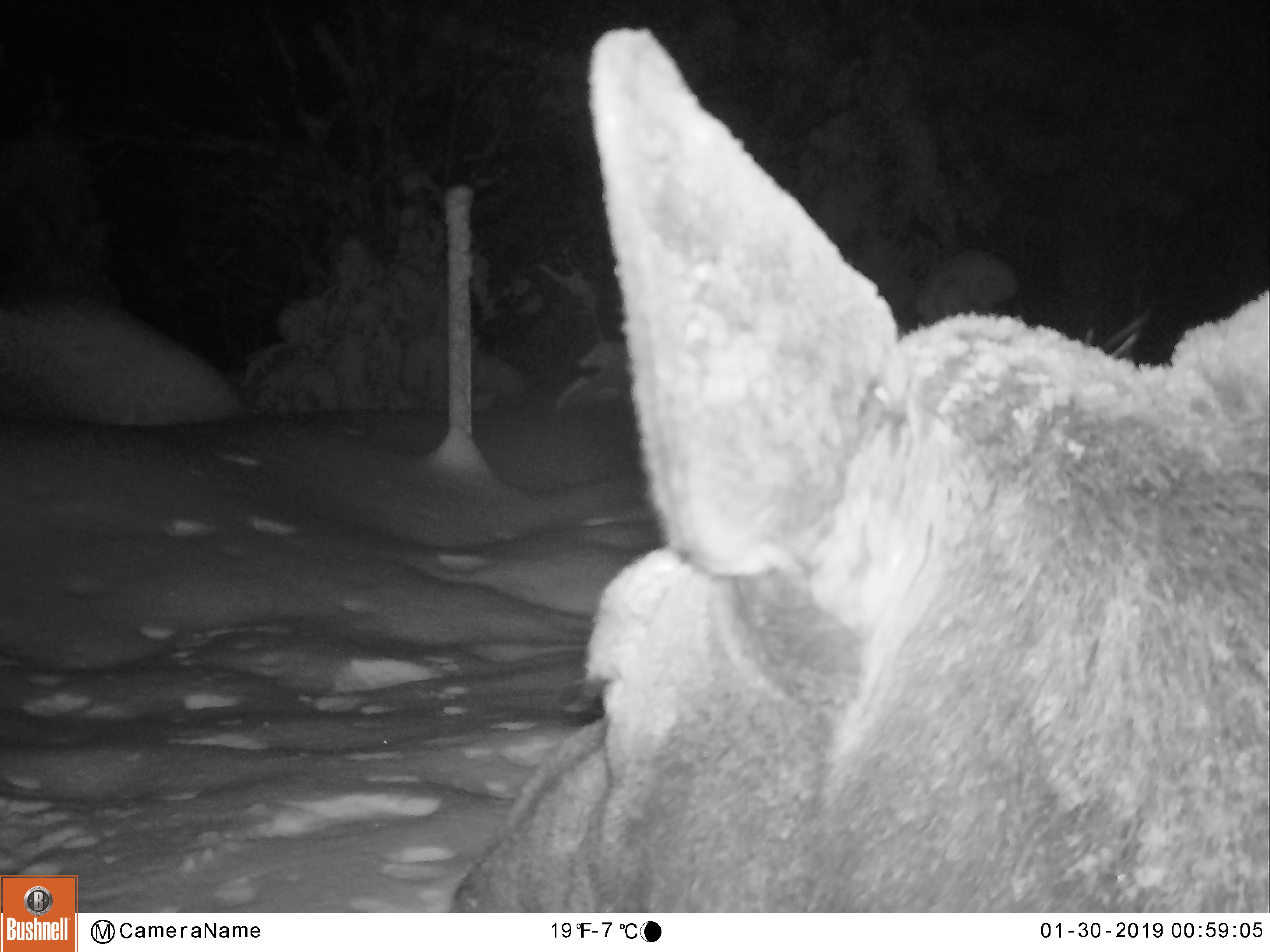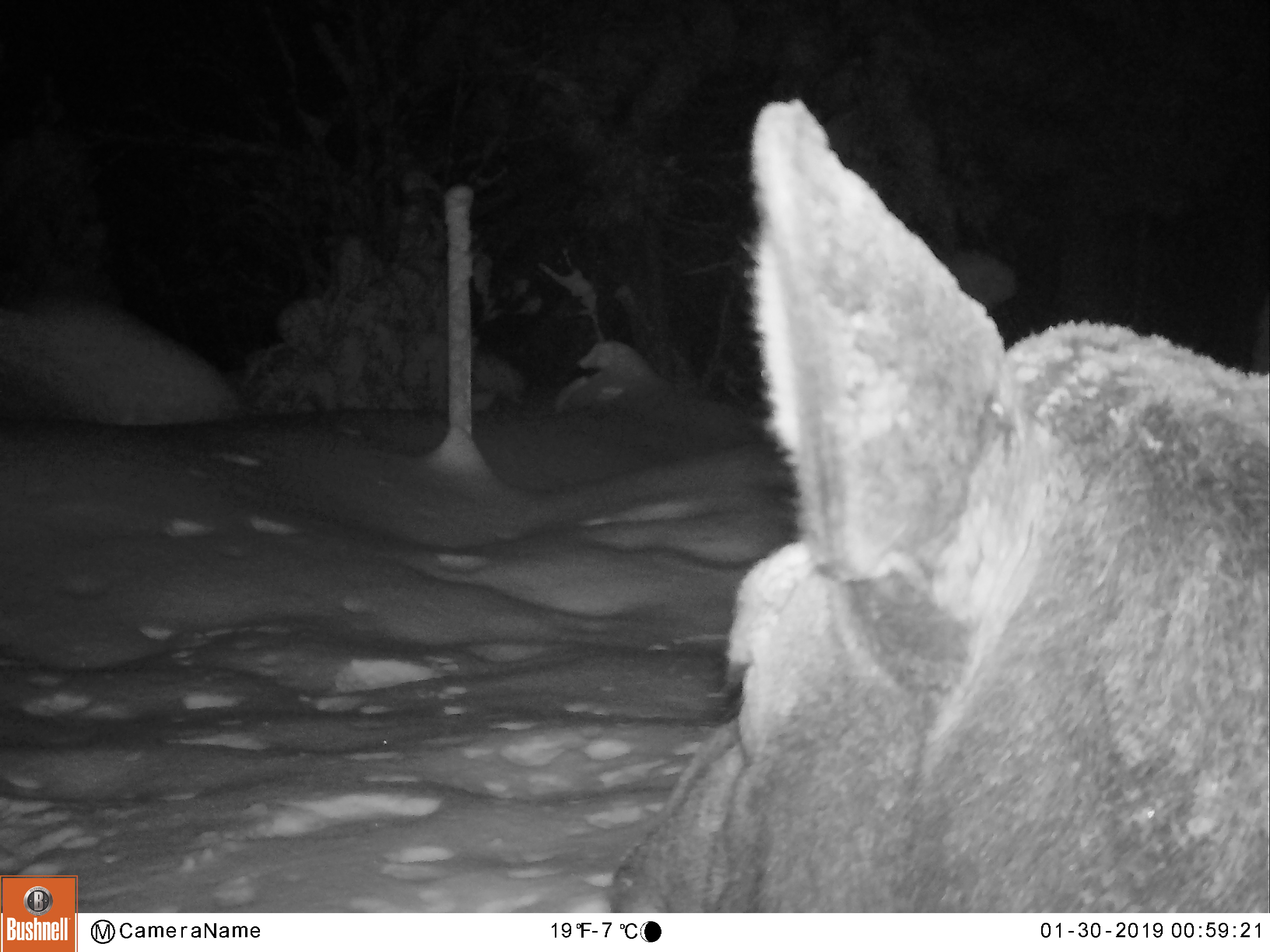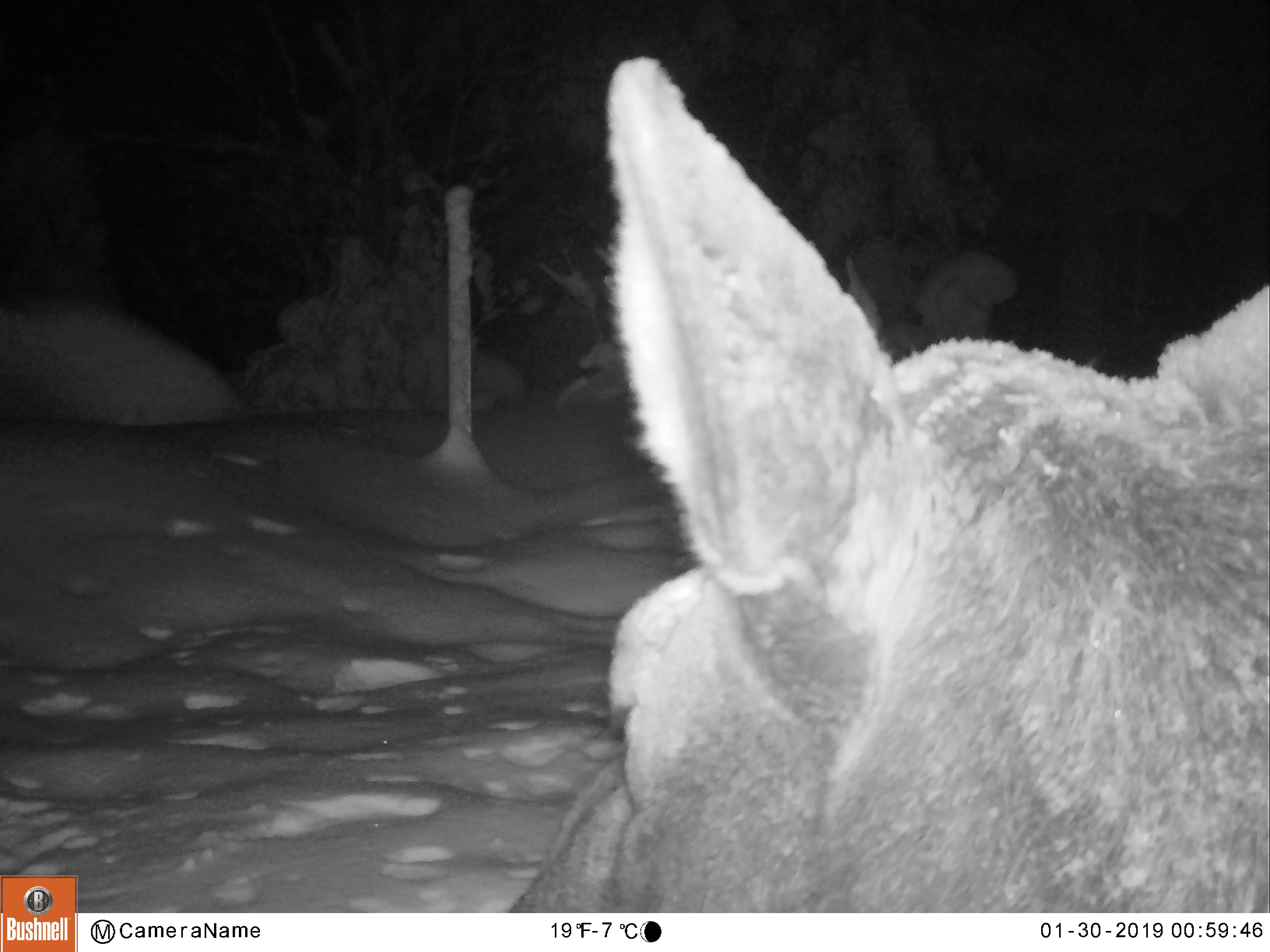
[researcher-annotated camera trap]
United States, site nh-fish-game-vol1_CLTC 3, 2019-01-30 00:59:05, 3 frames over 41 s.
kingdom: Animalia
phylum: Chordata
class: Mammalia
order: Artiodactyla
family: Cervidae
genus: Alces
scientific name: Alces alces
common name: moose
Moose (Alces alces).